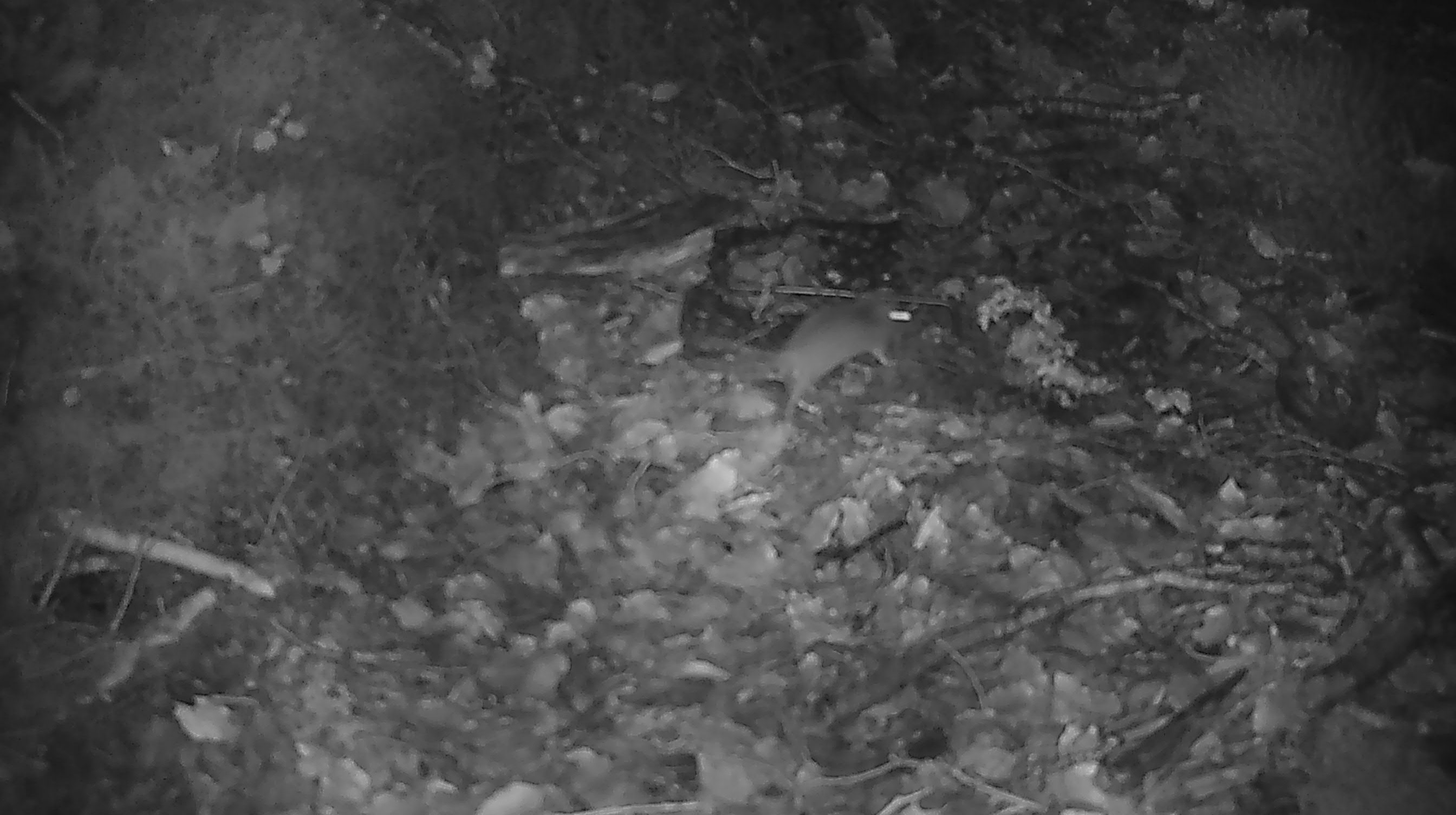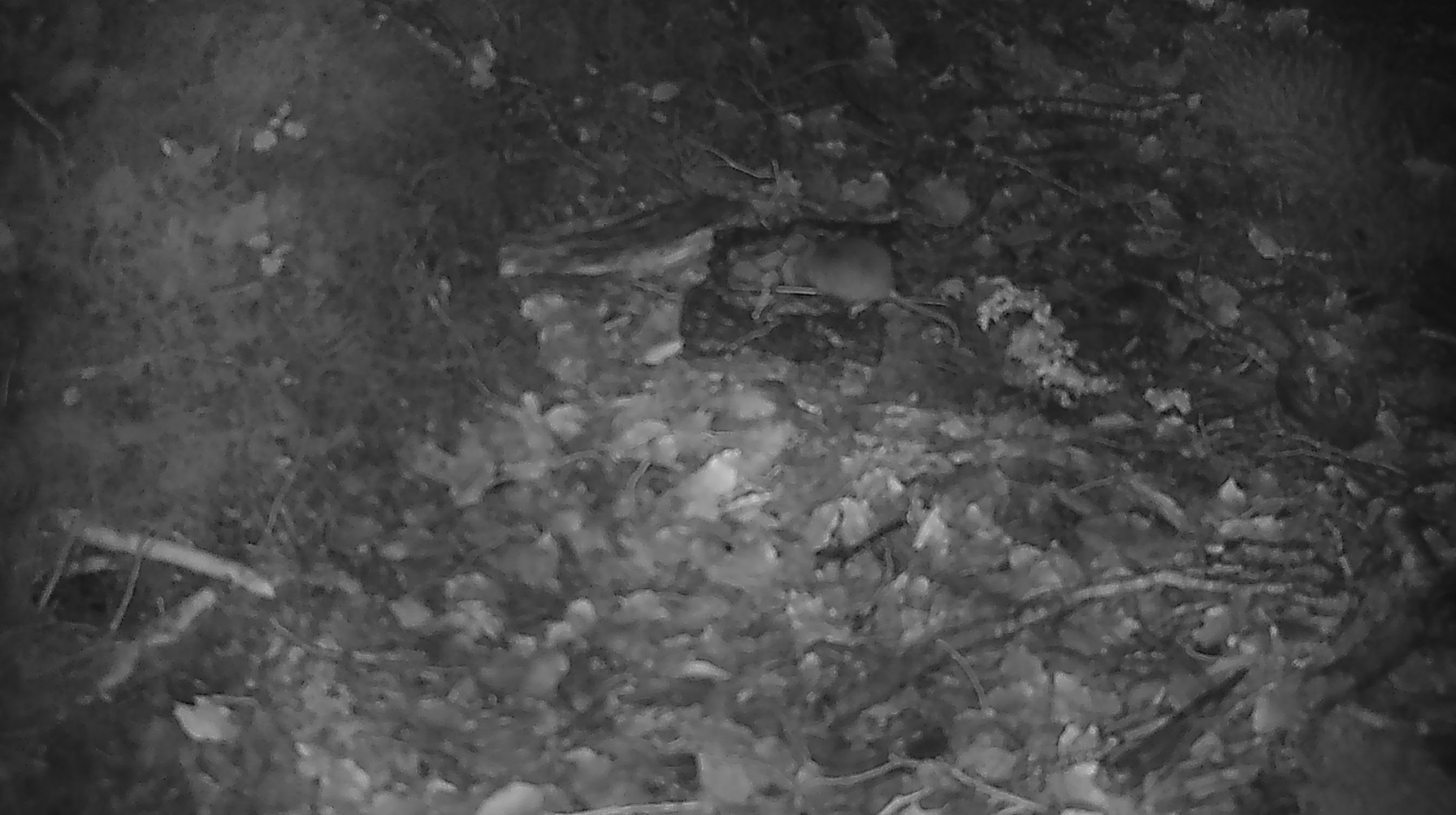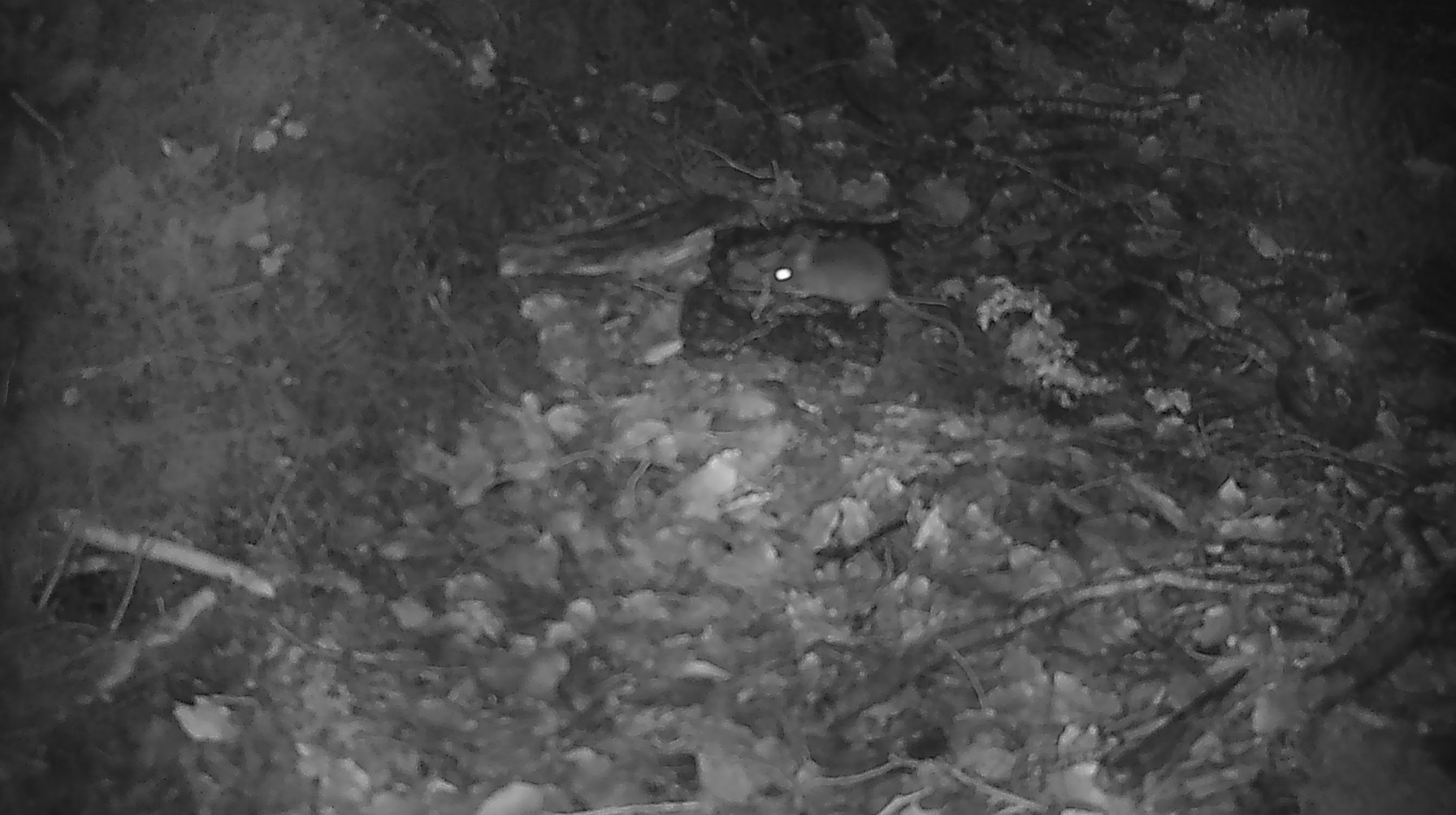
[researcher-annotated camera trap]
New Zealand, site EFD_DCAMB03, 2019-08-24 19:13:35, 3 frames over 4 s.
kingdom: Animalia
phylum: Chordata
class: Mammalia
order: Rodentia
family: Muridae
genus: Mus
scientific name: Mus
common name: mouse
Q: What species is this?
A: Mouse (Mus).